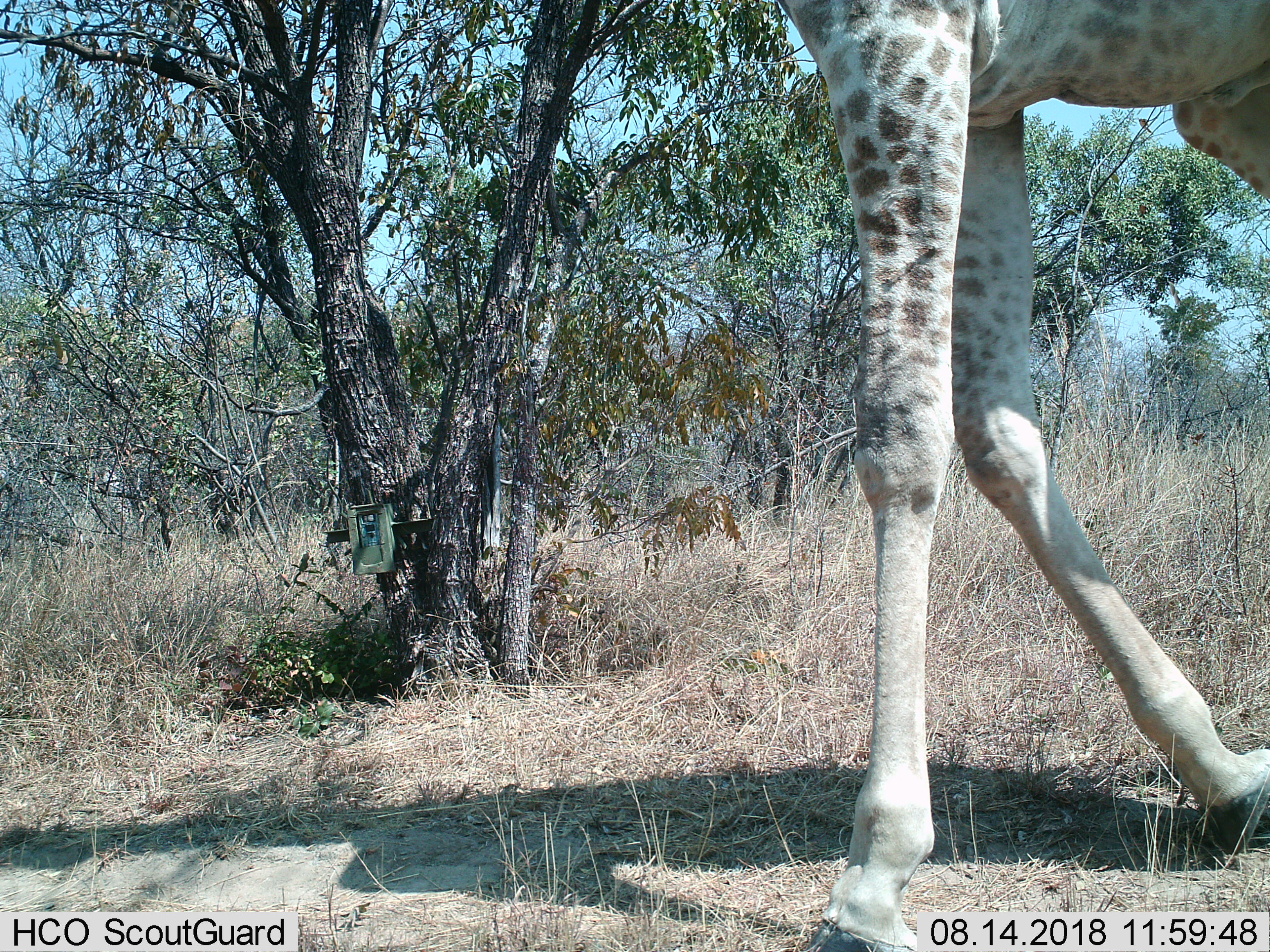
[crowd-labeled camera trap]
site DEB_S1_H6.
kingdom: Animalia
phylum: Chordata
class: Mammalia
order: Artiodactyla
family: Giraffidae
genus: Giraffa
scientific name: Giraffa camelopardalis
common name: giraffe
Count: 1.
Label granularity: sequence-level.